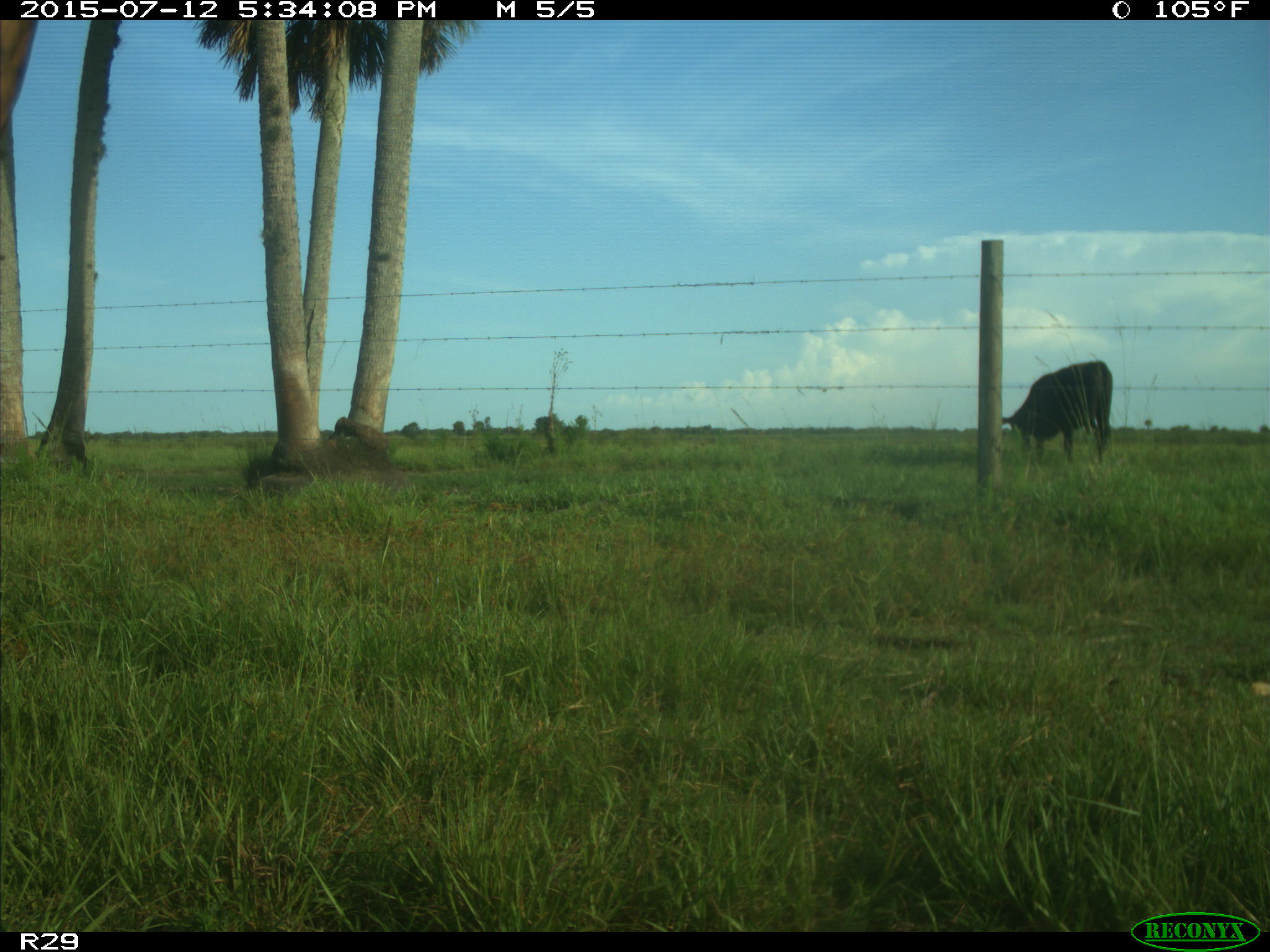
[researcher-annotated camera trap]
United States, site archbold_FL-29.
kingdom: Animalia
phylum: Chordata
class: Mammalia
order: Artiodactyla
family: Bovidae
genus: Bos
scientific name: Bos taurus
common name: domestic cow